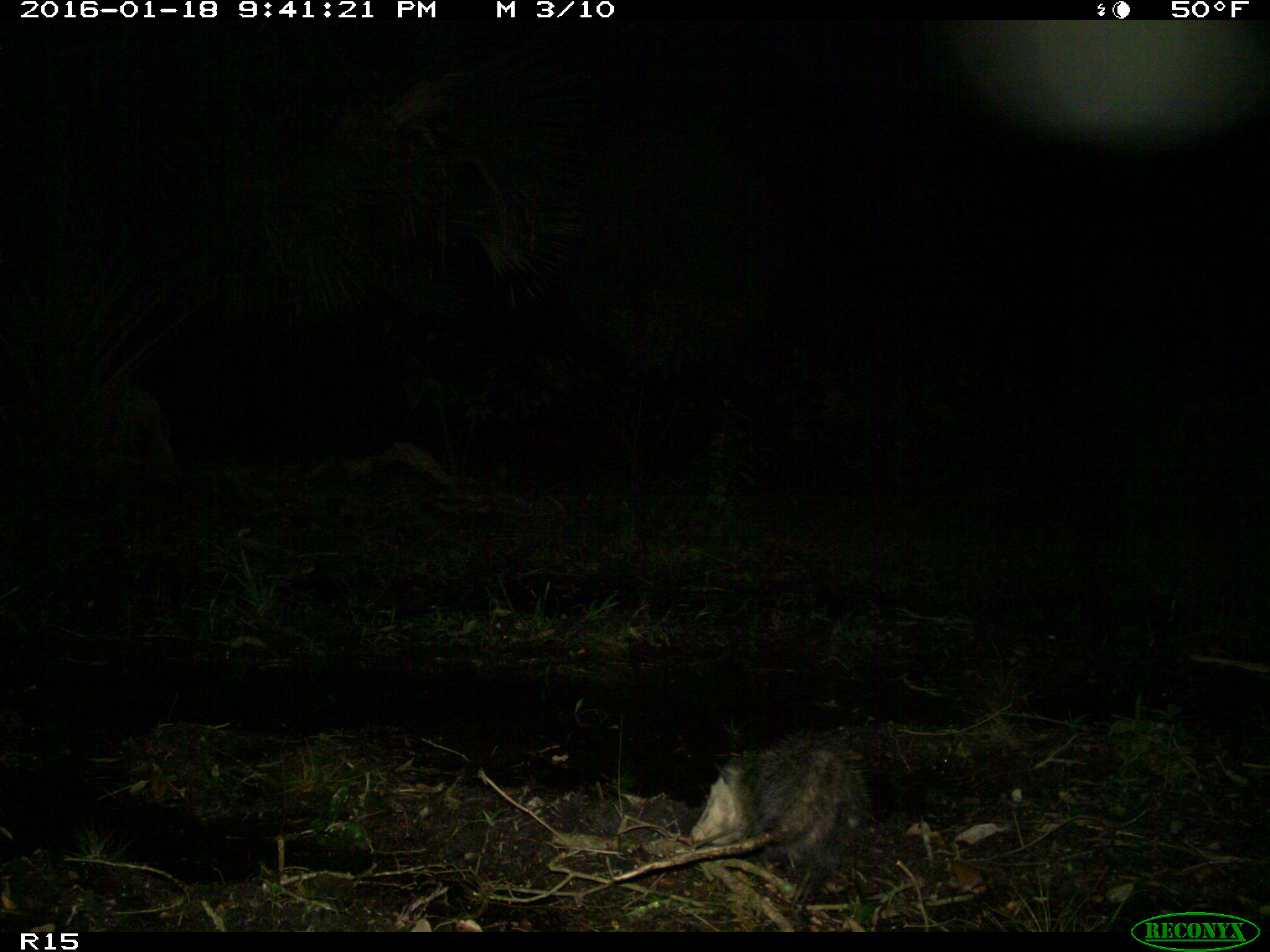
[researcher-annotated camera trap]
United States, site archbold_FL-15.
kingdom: Animalia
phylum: Chordata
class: Mammalia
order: Didelphimorphia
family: Didelphidae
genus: Didelphis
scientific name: Didelphis virginiana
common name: virginia opossum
Didelphis virginiana (virginia opossum).